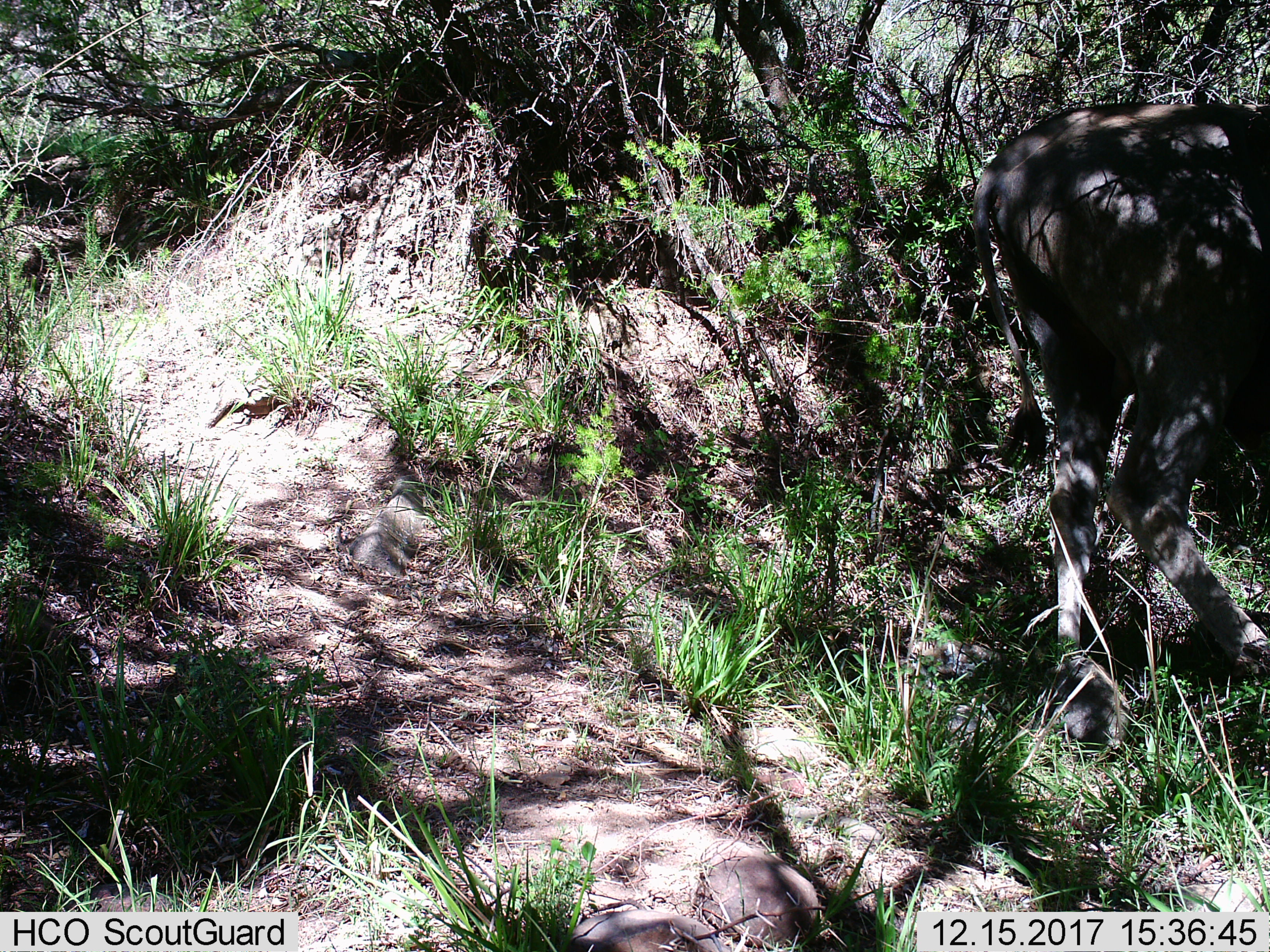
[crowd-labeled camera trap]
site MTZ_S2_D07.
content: unidentified animal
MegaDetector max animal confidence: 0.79